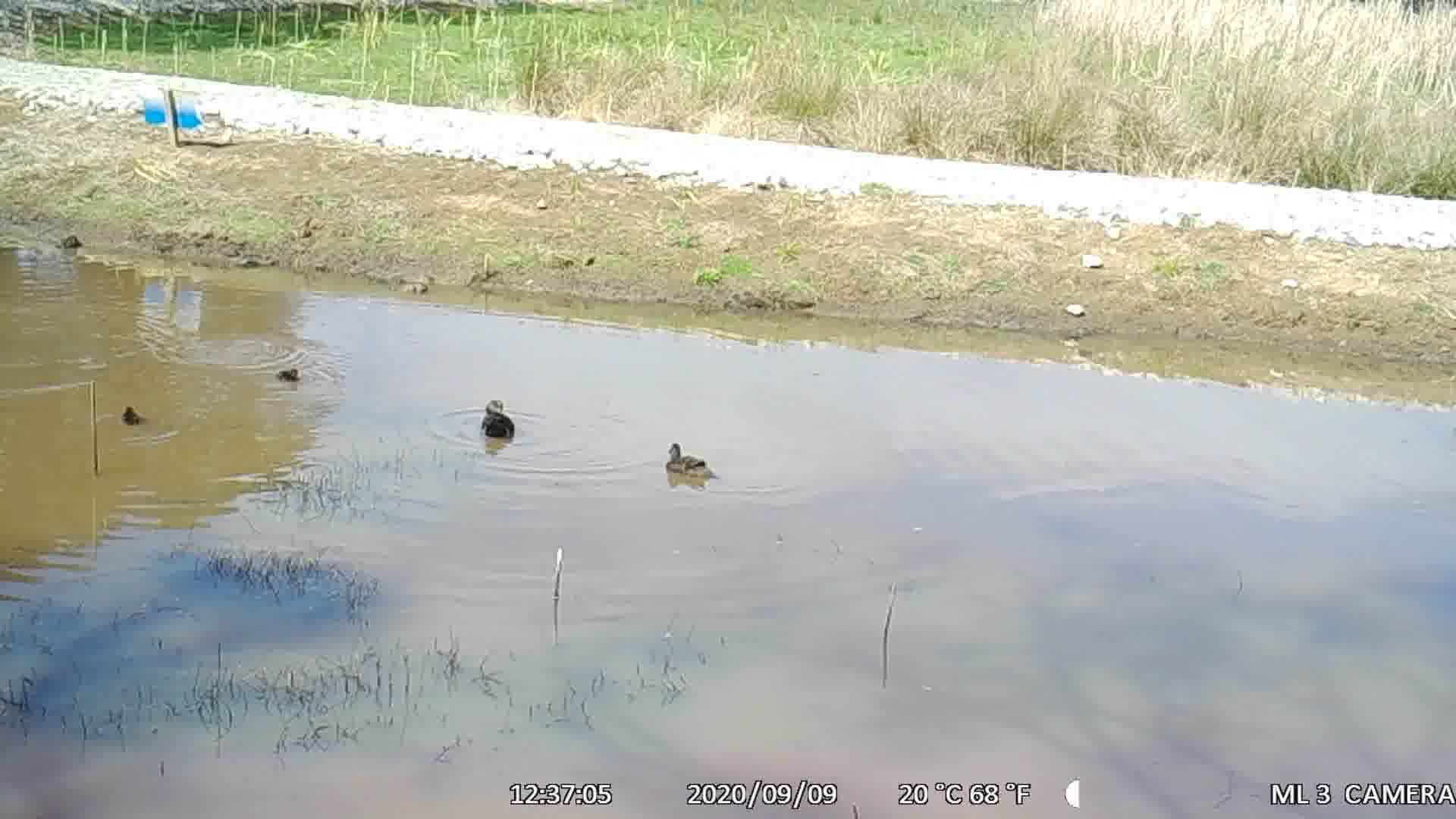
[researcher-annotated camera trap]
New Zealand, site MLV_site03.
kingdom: Animalia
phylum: Chordata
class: Aves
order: Anseriformes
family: Anatidae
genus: Anas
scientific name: Anas chlorotis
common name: brown teal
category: pateke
Pateke (brown teal) (Anas chlorotis).